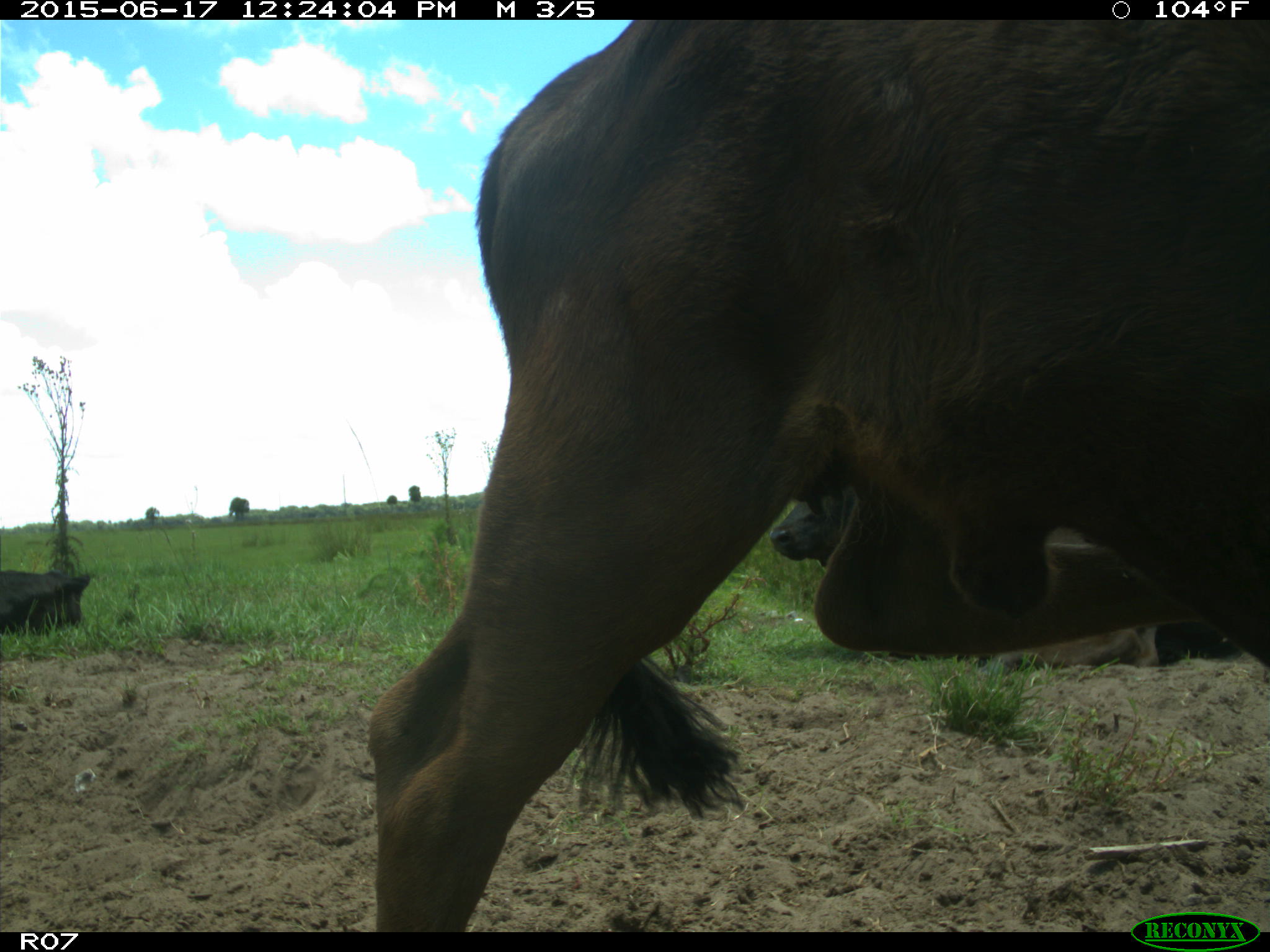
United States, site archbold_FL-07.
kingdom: Animalia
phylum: Chordata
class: Mammalia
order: Artiodactyla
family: Bovidae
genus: Bos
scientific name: Bos taurus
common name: domestic cow